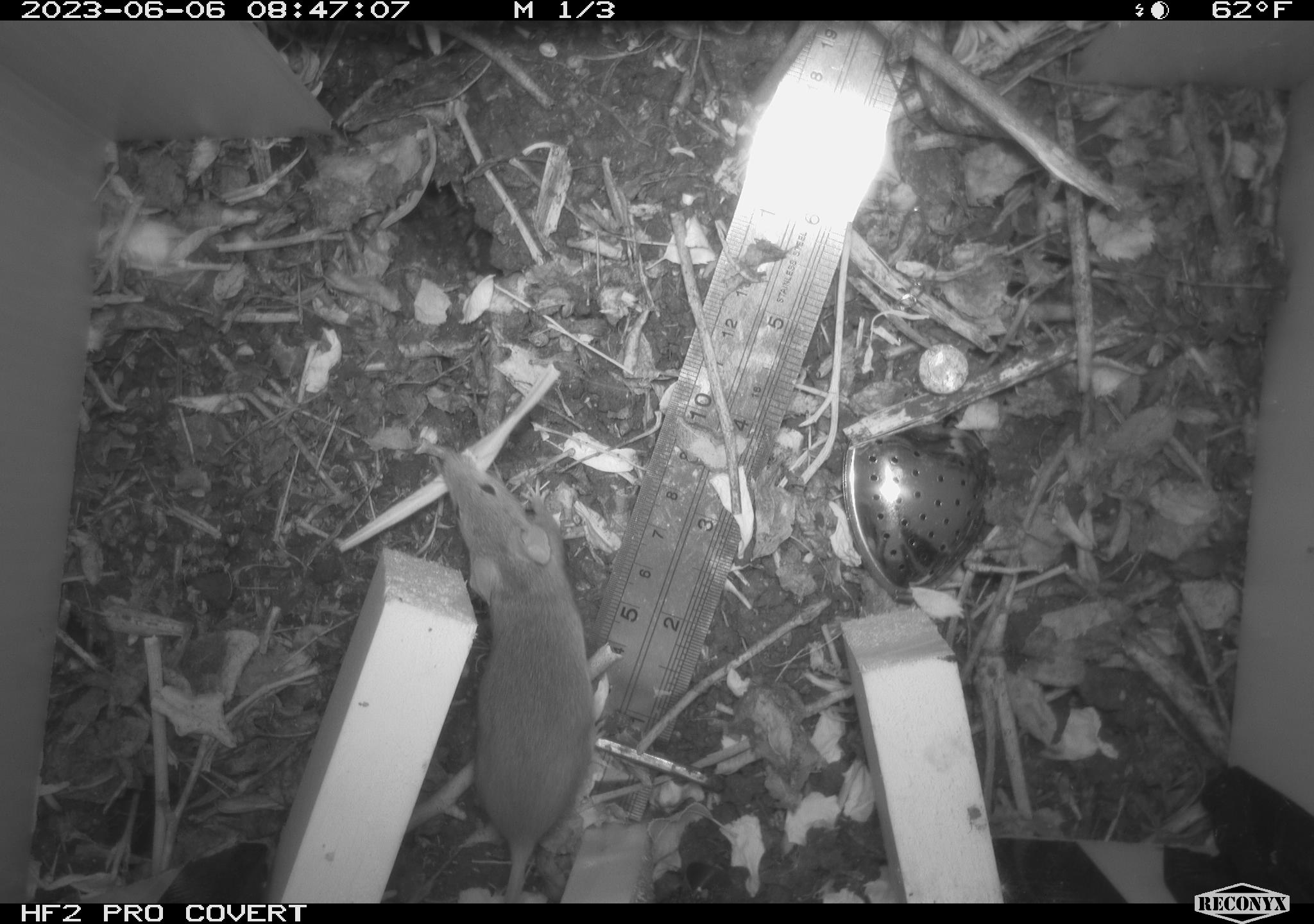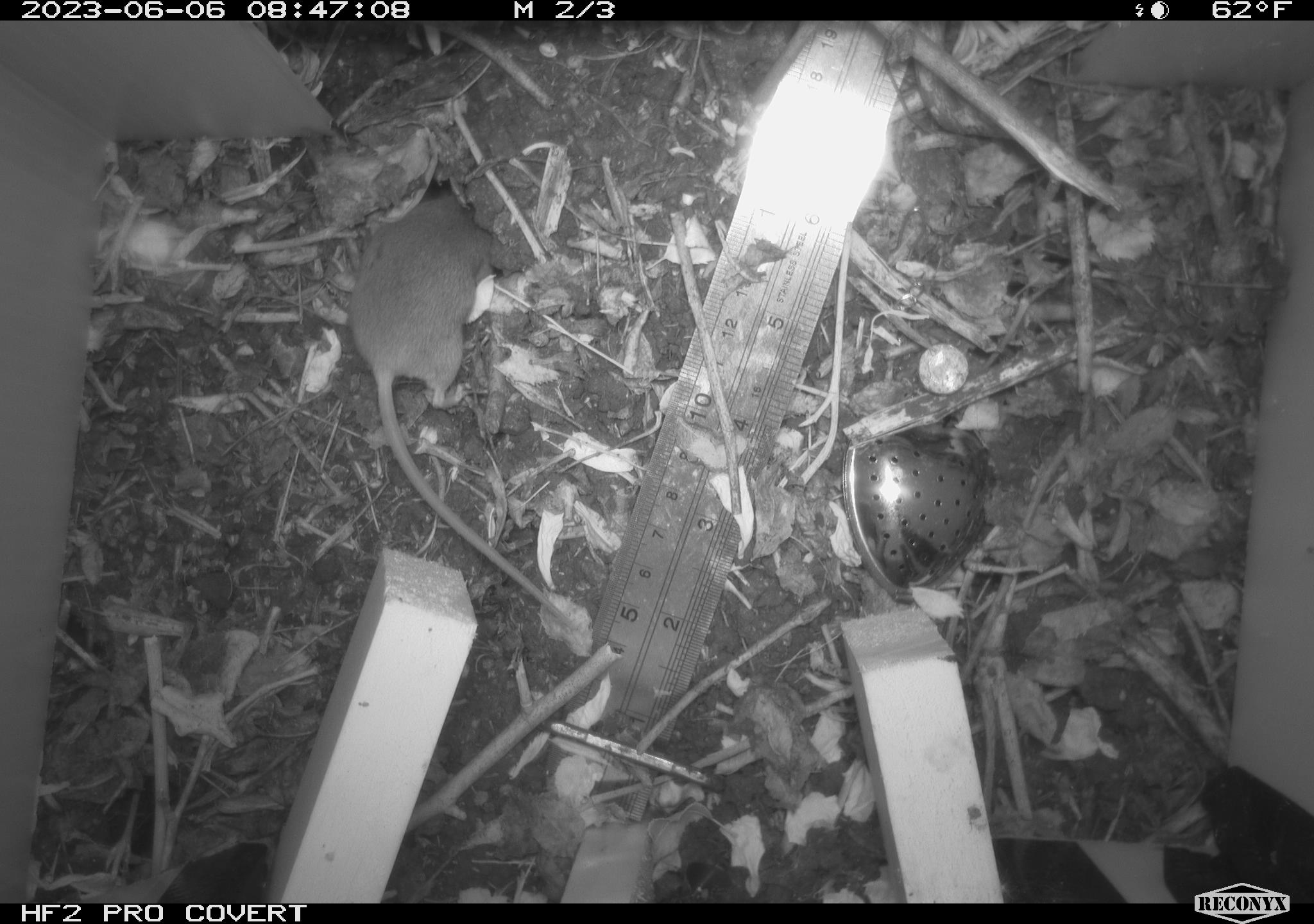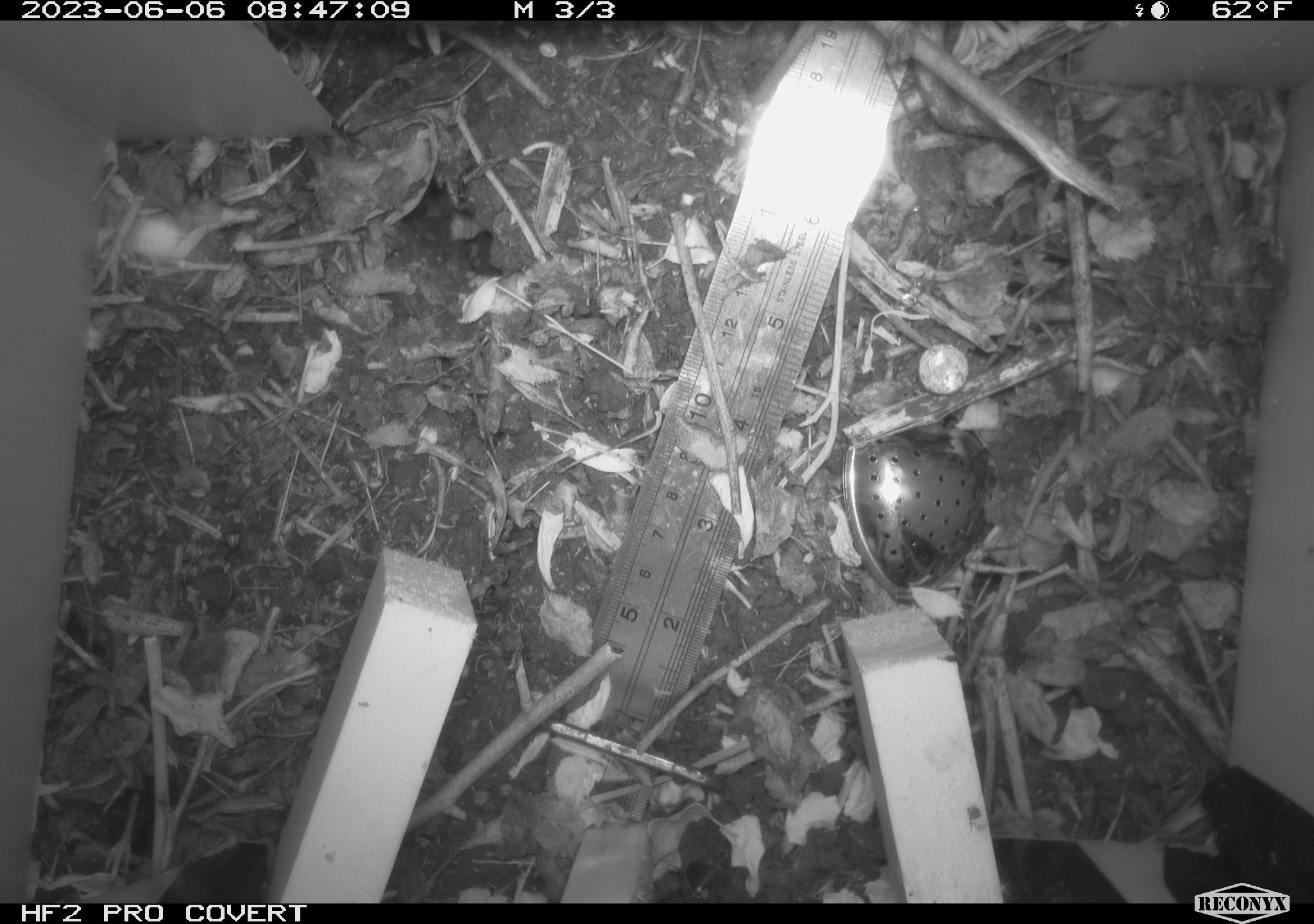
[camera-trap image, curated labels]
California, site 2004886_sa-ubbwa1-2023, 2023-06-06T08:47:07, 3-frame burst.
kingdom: Animalia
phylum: Chordata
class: Mammalia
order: Rodentia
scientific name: Rodentia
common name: rodent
Rodent (Rodentia).